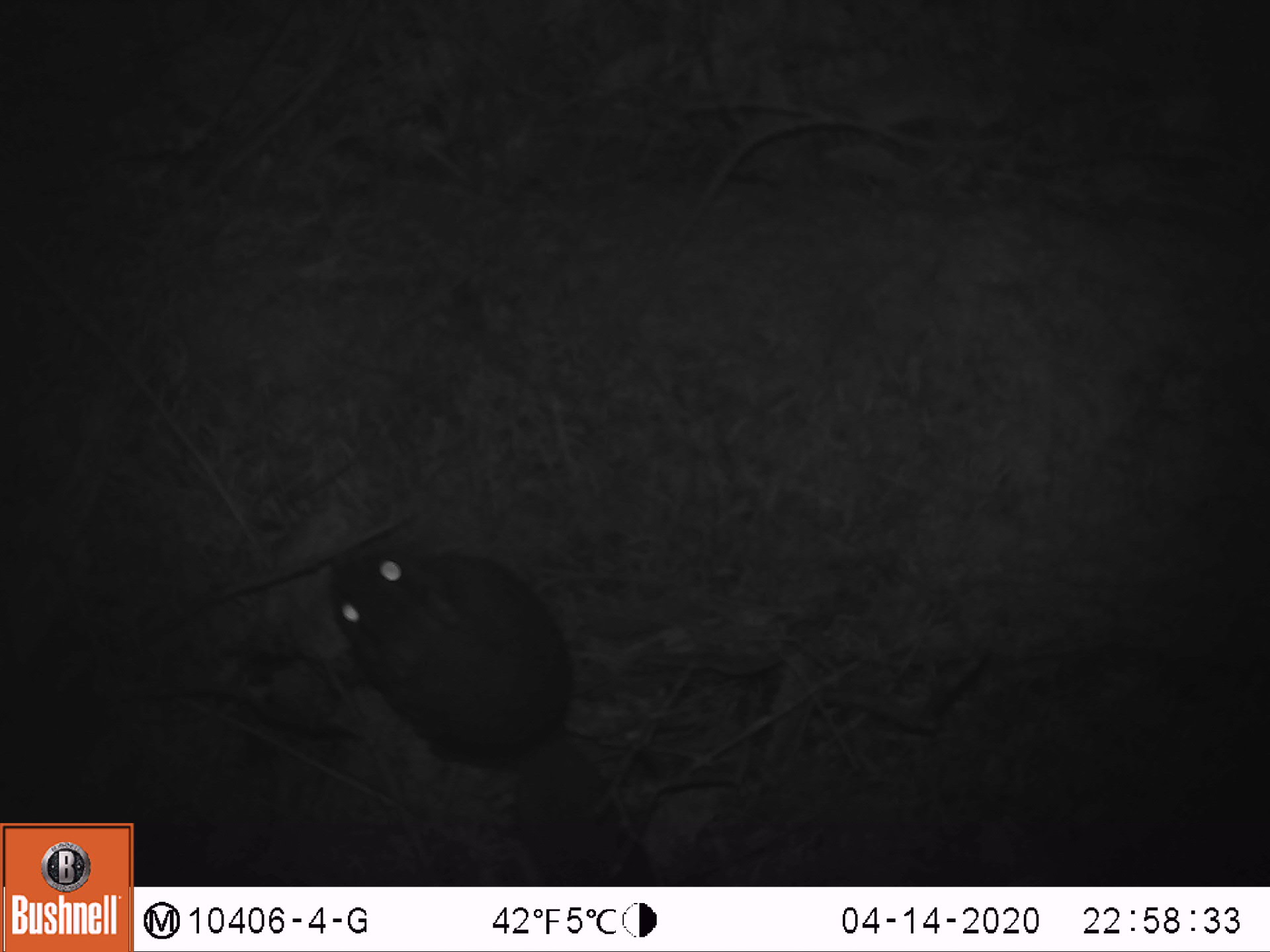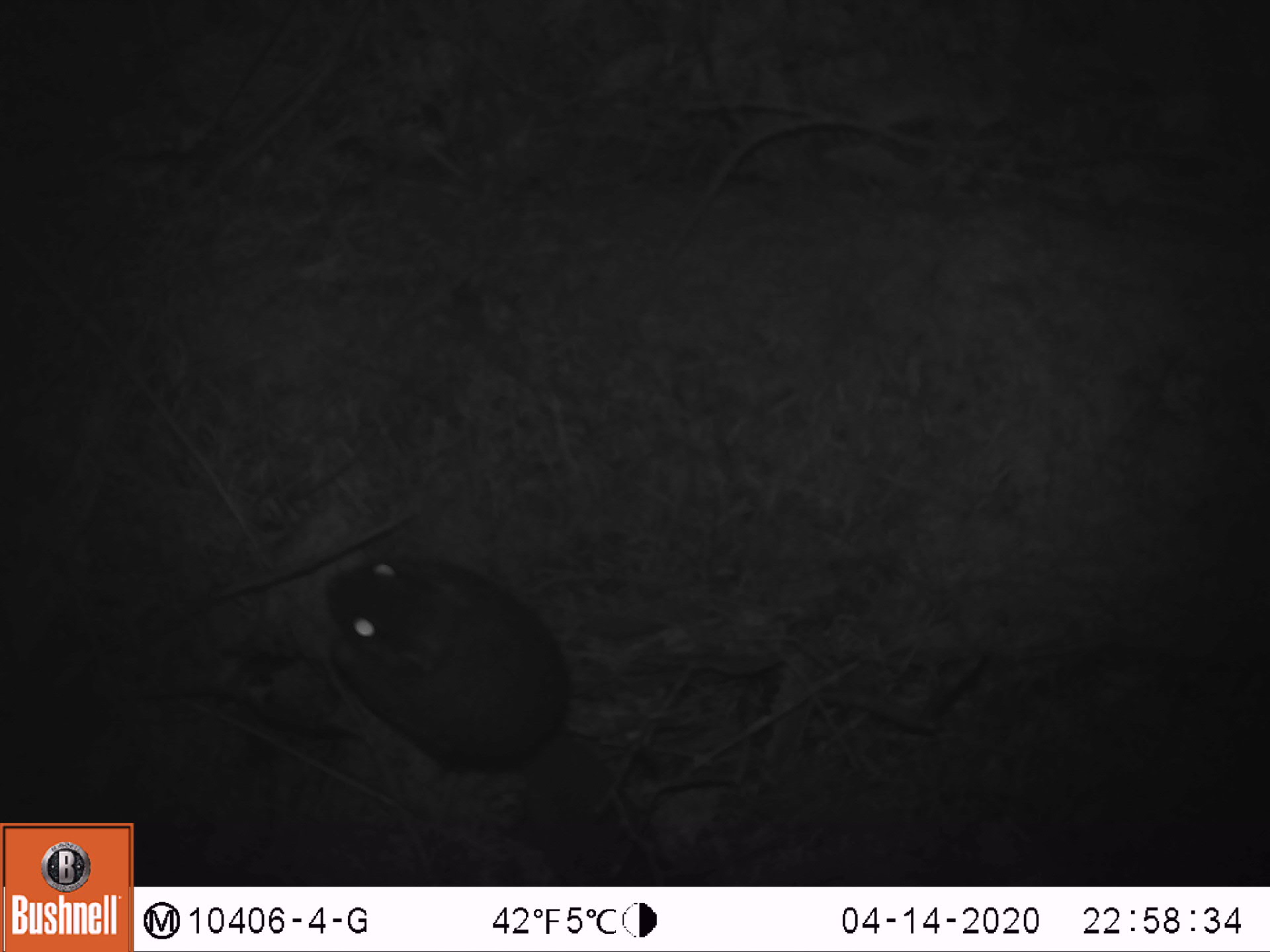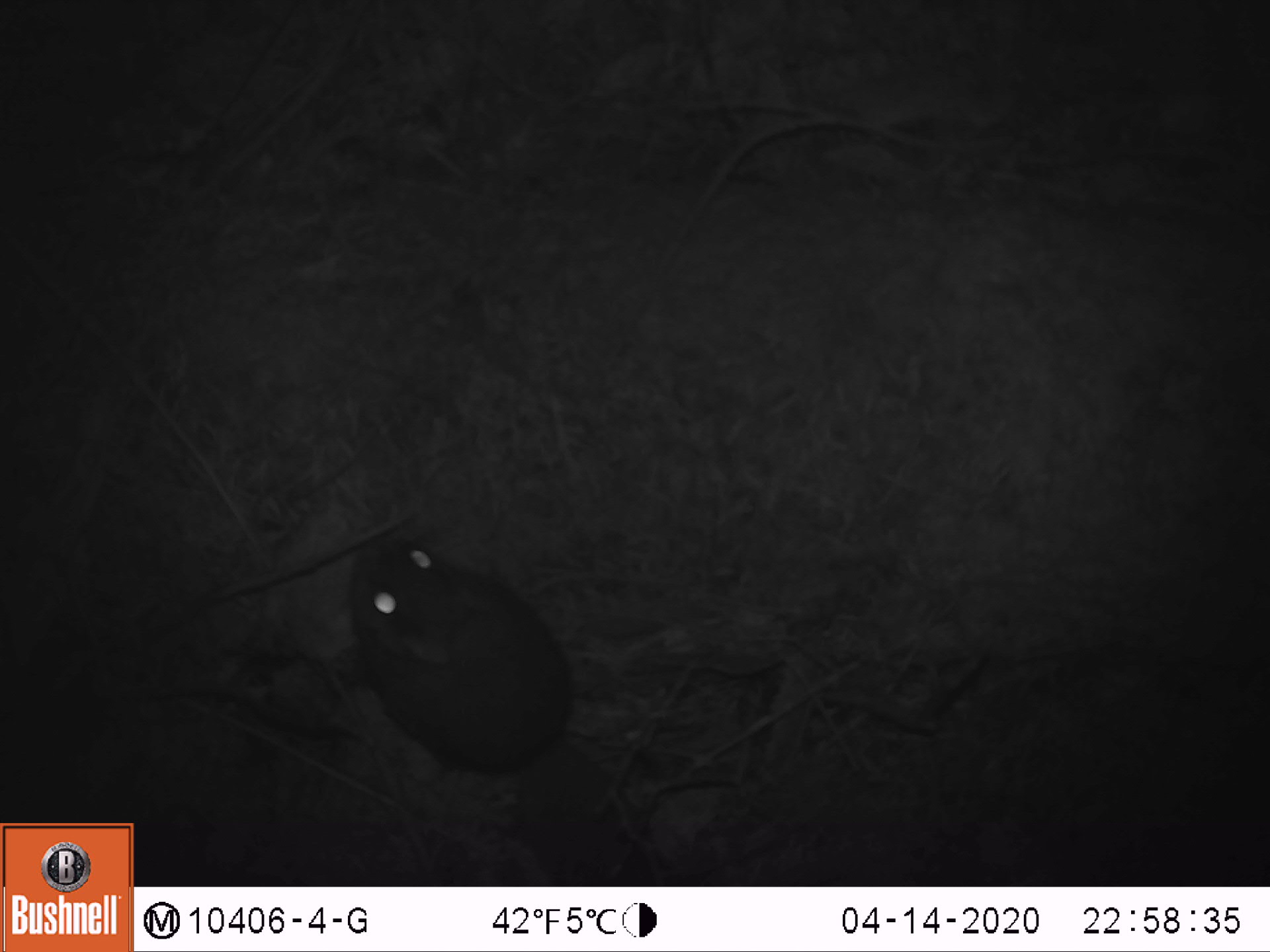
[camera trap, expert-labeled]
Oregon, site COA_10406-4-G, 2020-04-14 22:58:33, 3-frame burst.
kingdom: Animalia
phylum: Chordata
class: Mammalia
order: Rodentia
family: Sciuridae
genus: Glaucomys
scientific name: Glaucomys oregonensis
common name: humboldt's flying squirrel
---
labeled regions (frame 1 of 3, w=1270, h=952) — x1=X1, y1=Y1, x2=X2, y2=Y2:
humboldt's flying squirrel: x1=318, y1=532, x2=669, y2=880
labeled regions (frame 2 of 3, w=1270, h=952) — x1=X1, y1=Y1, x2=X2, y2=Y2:
humboldt's flying squirrel: x1=306, y1=533, x2=638, y2=882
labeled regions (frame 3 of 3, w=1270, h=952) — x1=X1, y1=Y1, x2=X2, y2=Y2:
humboldt's flying squirrel: x1=332, y1=513, x2=657, y2=882